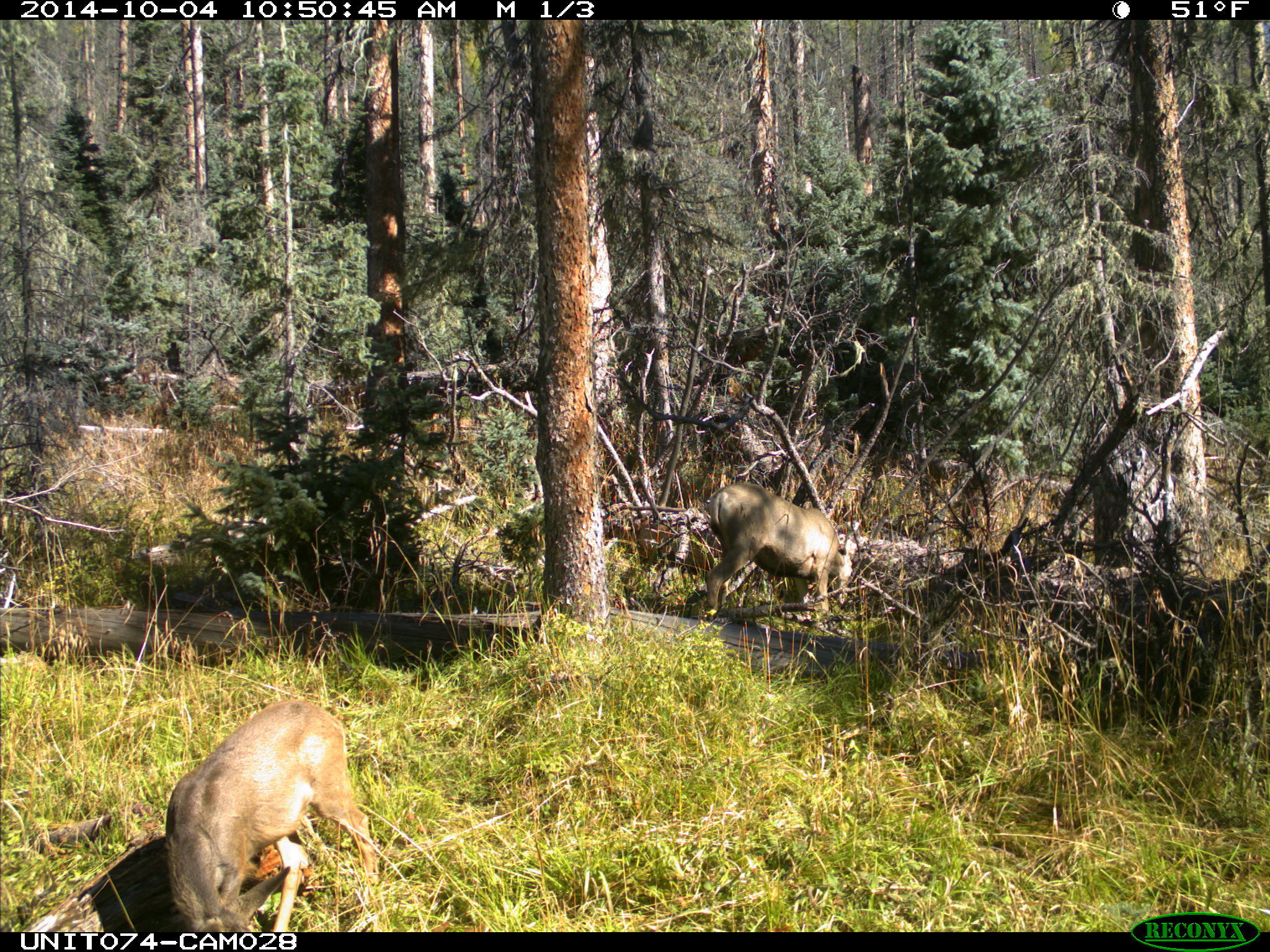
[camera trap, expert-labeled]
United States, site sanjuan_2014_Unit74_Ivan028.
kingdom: Animalia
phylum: Chordata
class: Mammalia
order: Artiodactyla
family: Cervidae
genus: Odocoileus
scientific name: Odocoileus hemionus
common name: mule deer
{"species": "Odocoileus hemionus (mule deer)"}